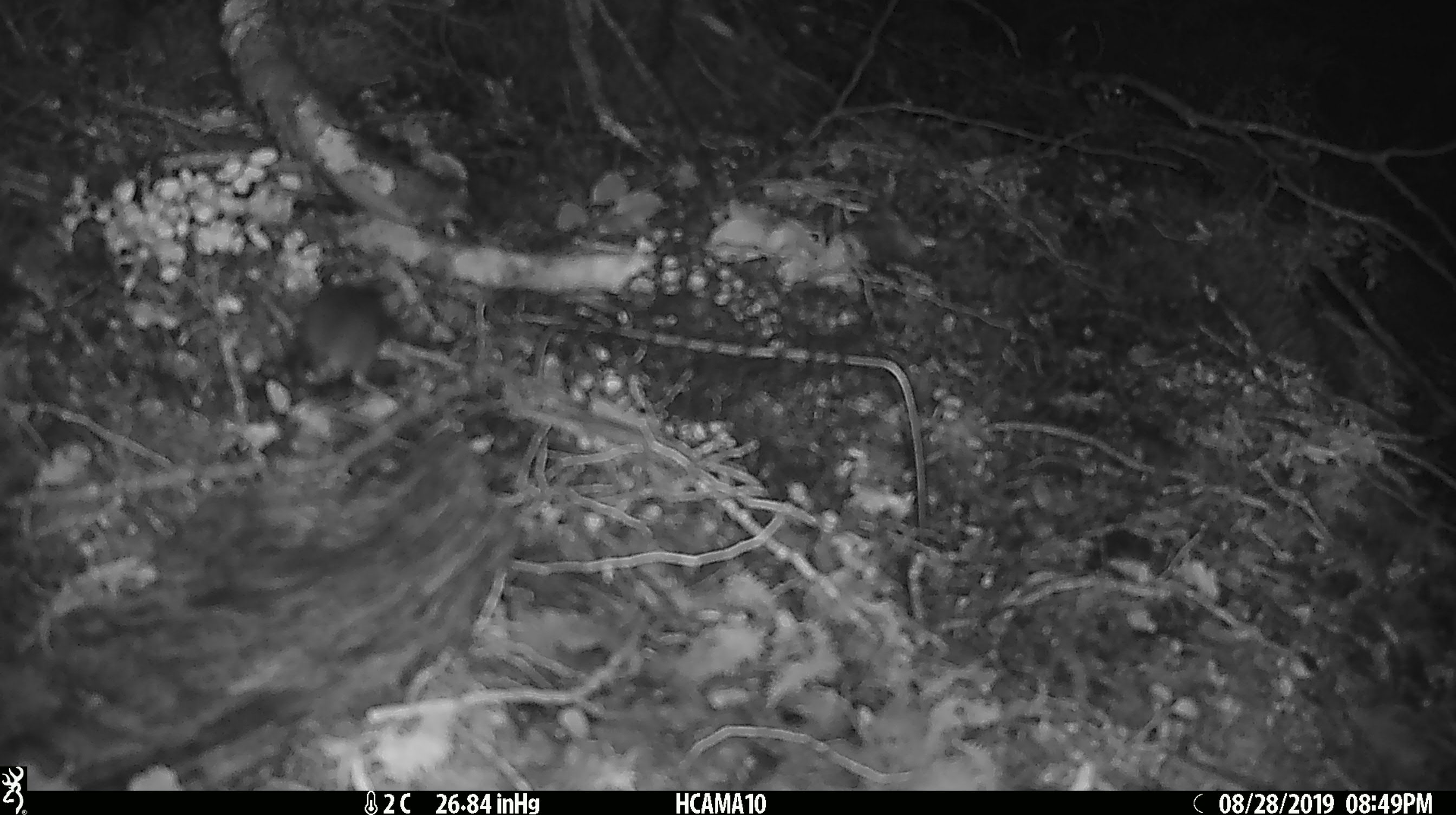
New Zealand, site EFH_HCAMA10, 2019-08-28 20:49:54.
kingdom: Animalia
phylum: Chordata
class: Mammalia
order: Rodentia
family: Muridae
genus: Mus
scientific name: Mus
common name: mouse